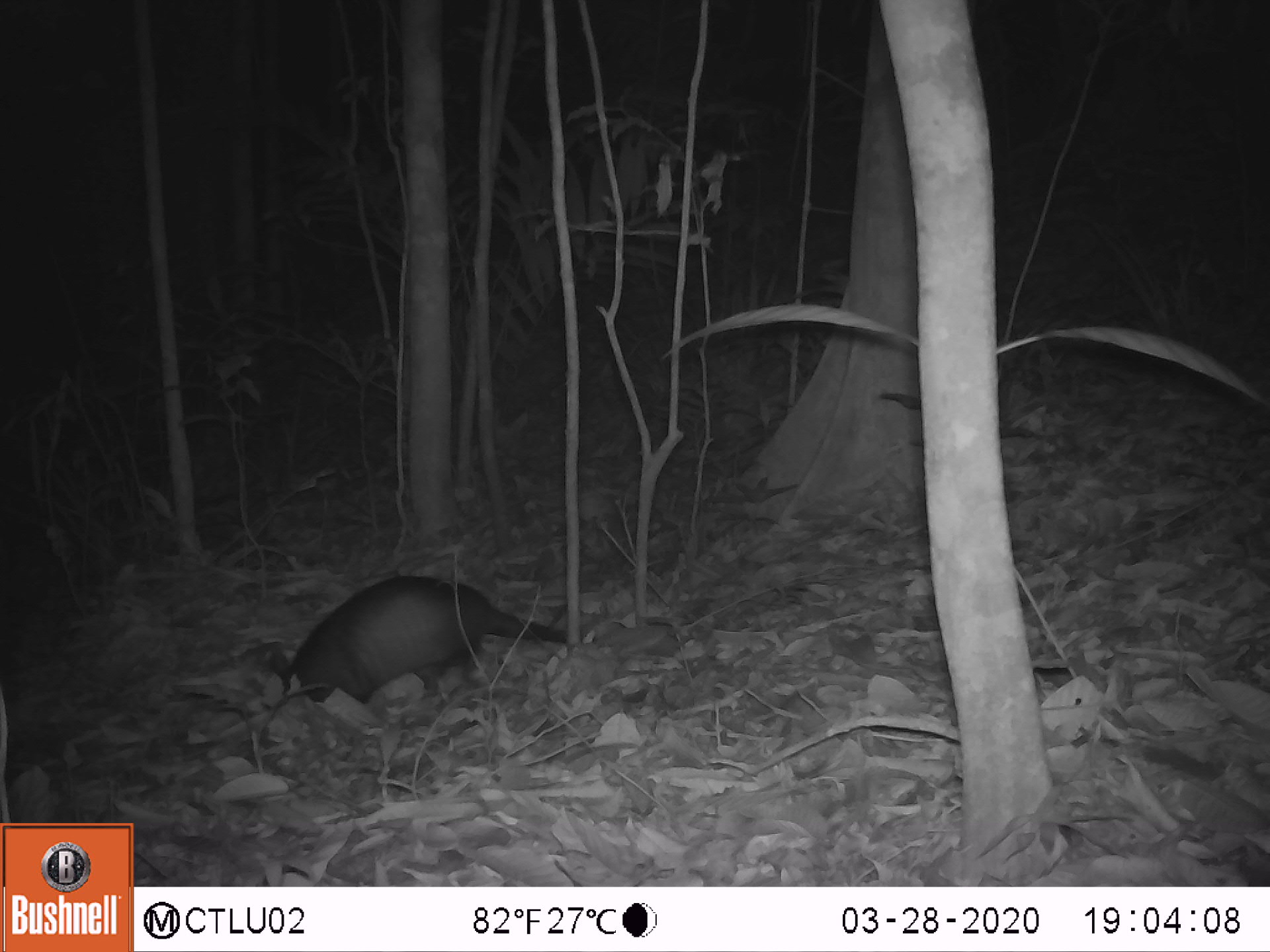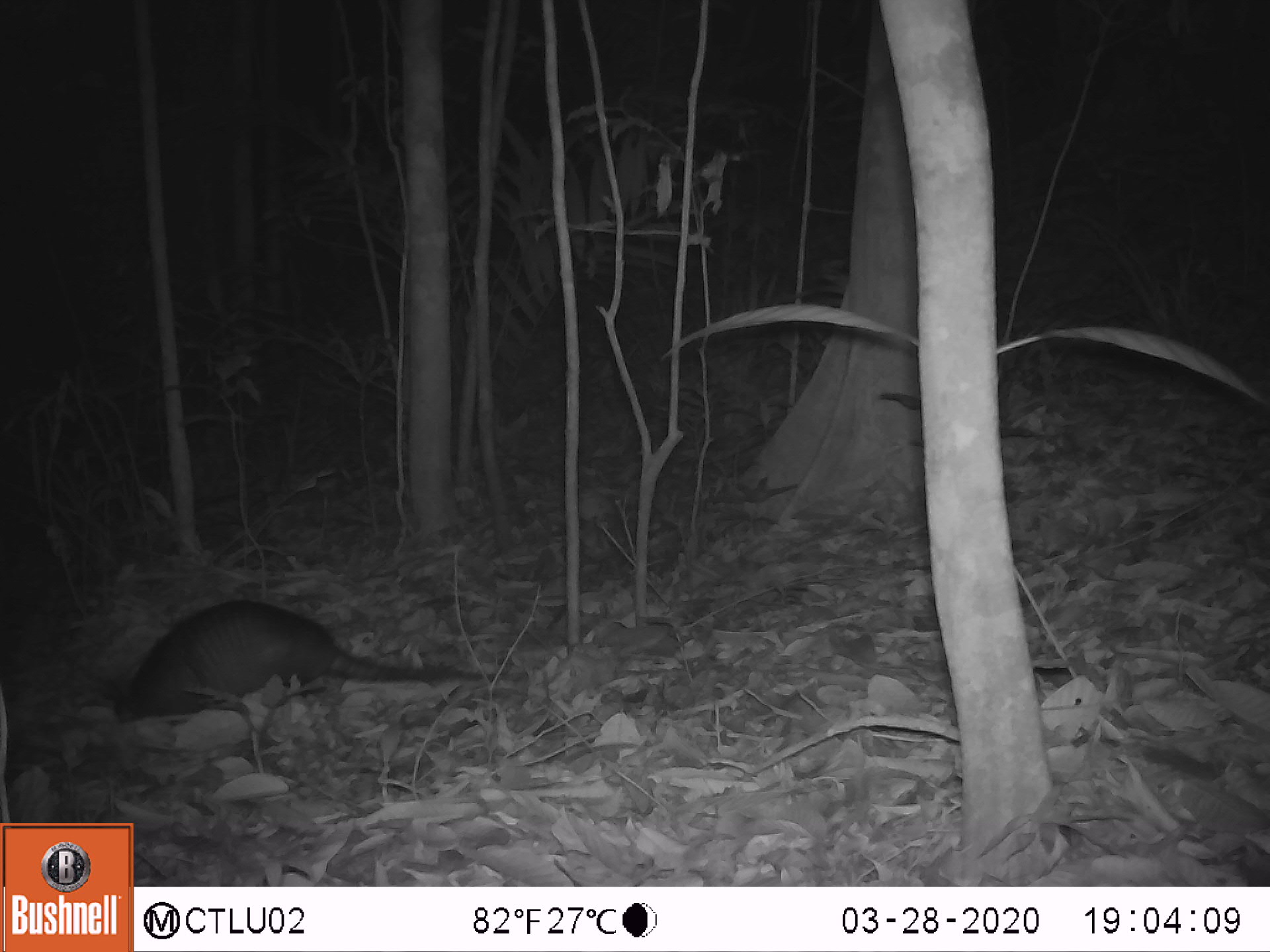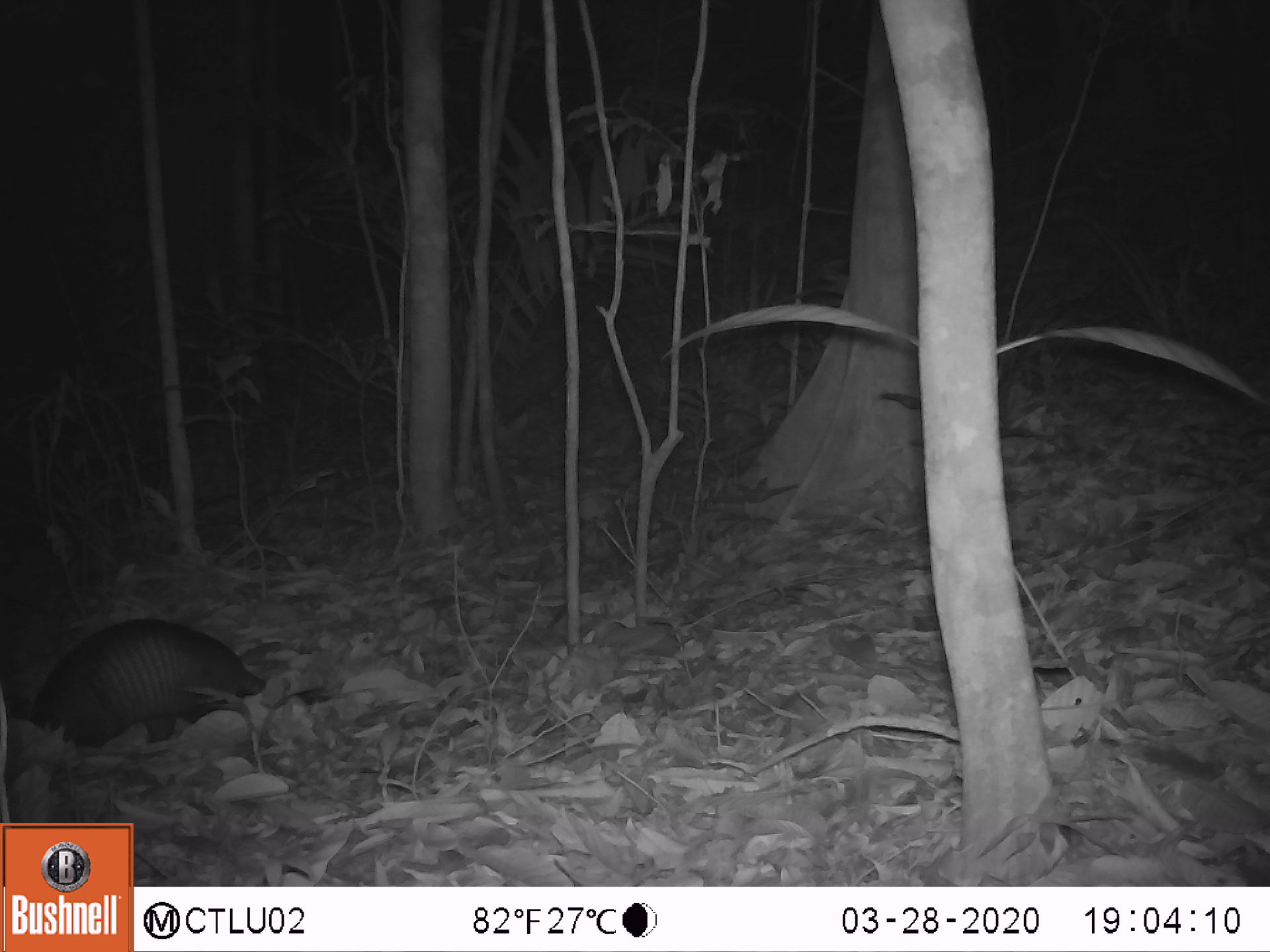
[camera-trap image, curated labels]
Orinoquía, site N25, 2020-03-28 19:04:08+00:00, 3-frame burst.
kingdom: Animalia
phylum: Chordata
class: Mammalia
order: Cingulata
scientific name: Cingulata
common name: armadillo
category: unknown armadillo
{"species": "unknown armadillo (armadillo) (Cingulata)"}